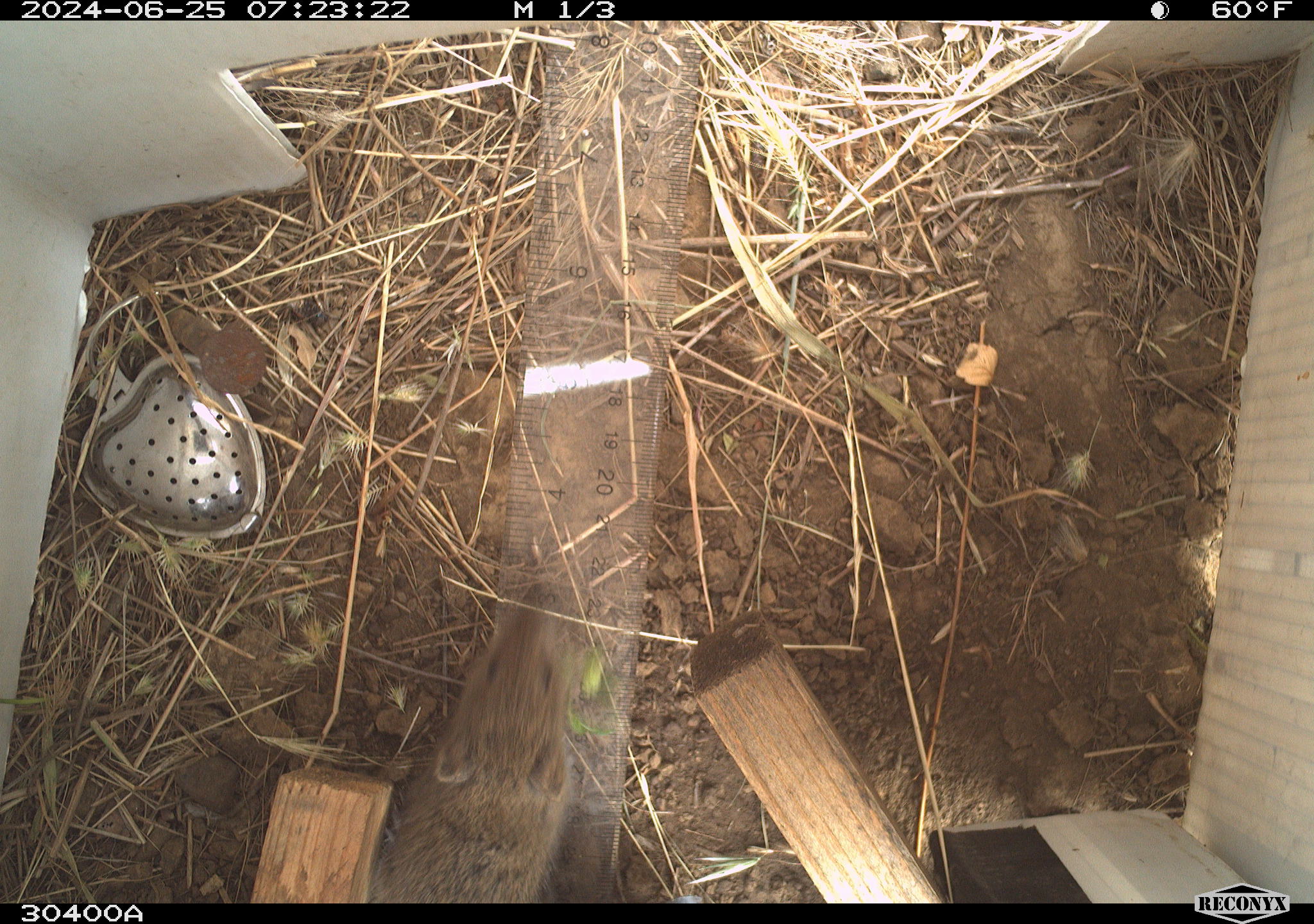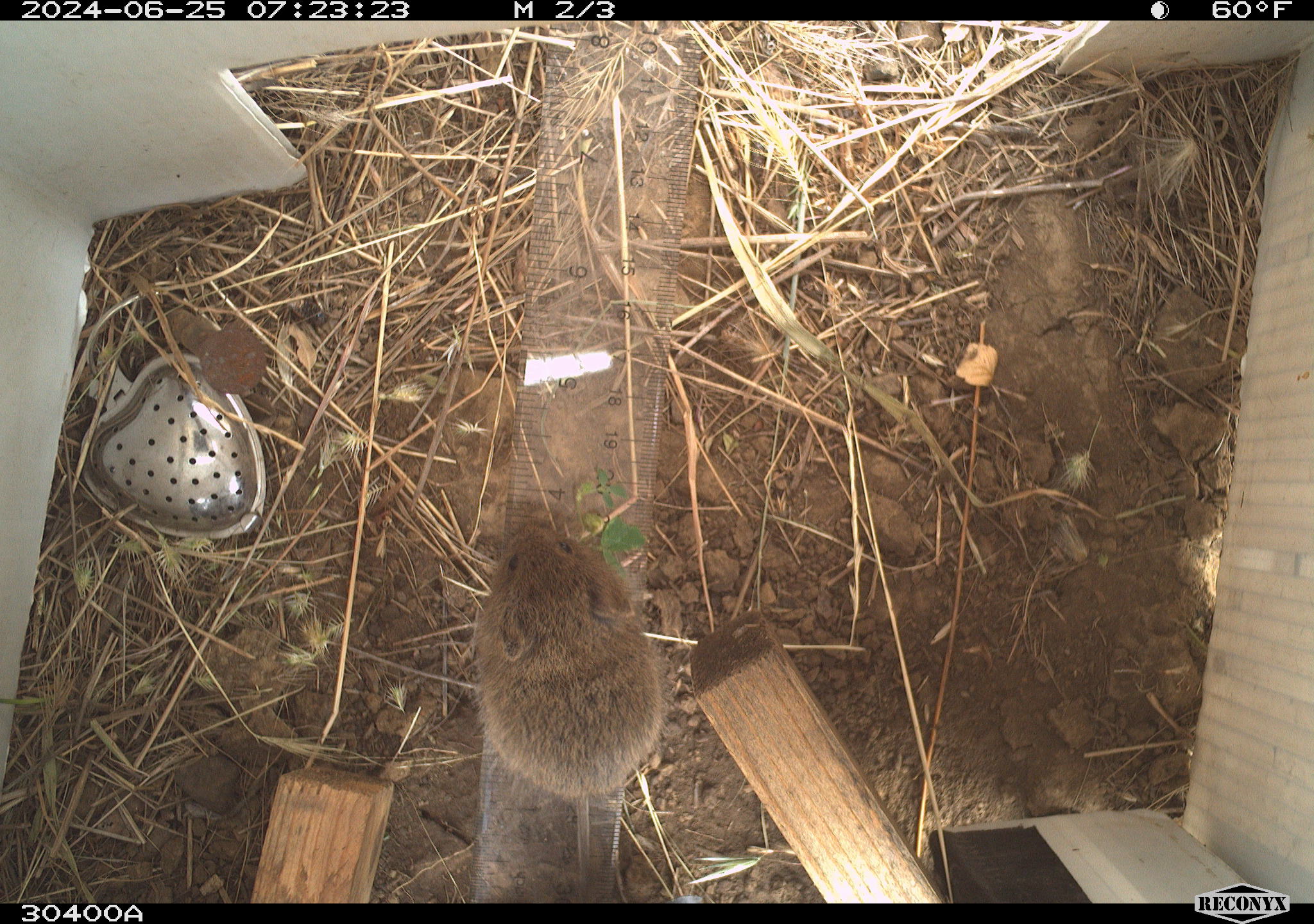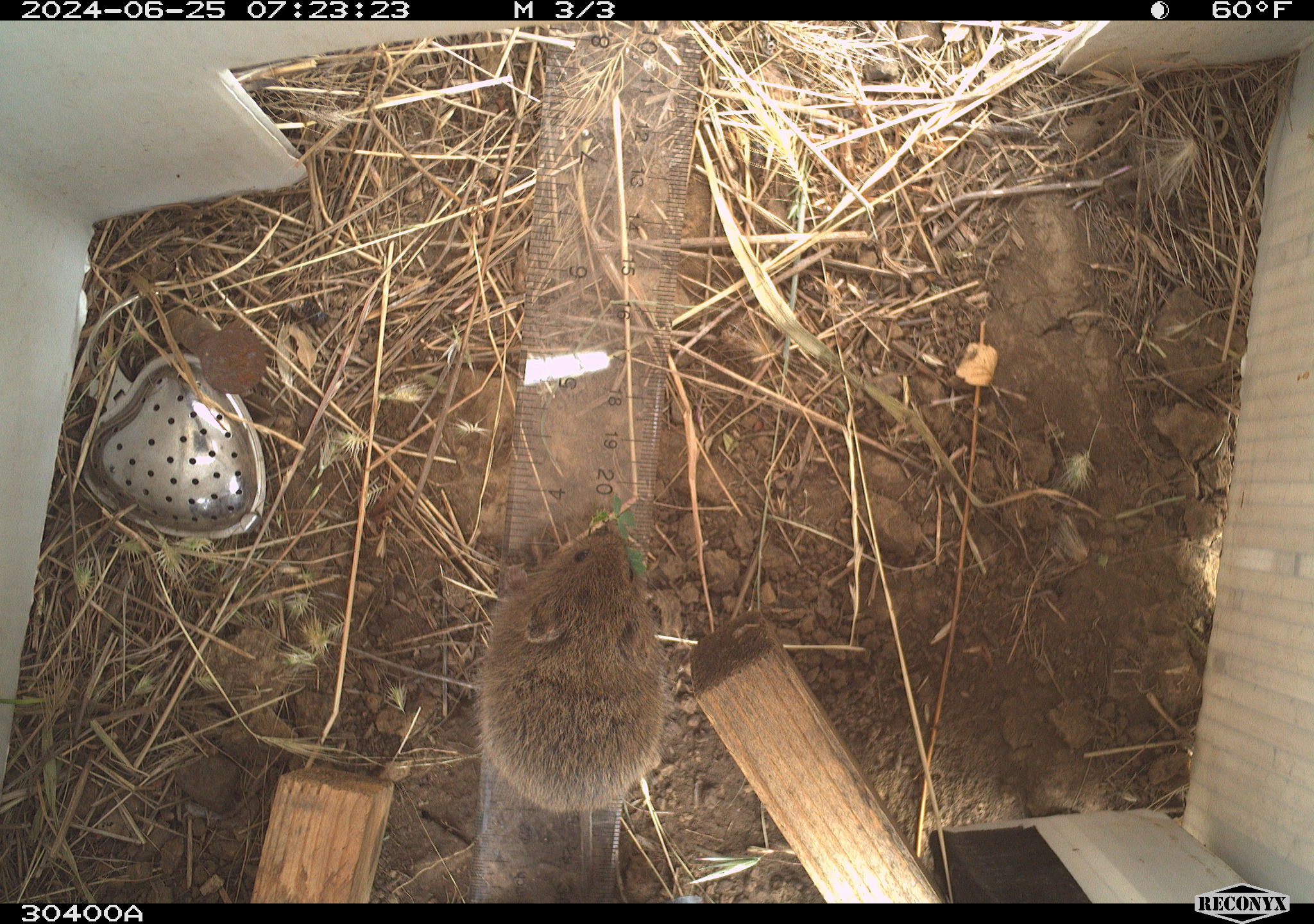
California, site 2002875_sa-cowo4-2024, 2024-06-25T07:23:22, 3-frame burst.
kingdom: Animalia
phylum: Chordata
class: Mammalia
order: Rodentia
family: Cricetidae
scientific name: Arvicolinae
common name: voles, lemmings, and muskrats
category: arvicolinae subfamily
Arvicolinae subfamily (voles, lemmings, and muskrats) (Arvicolinae).